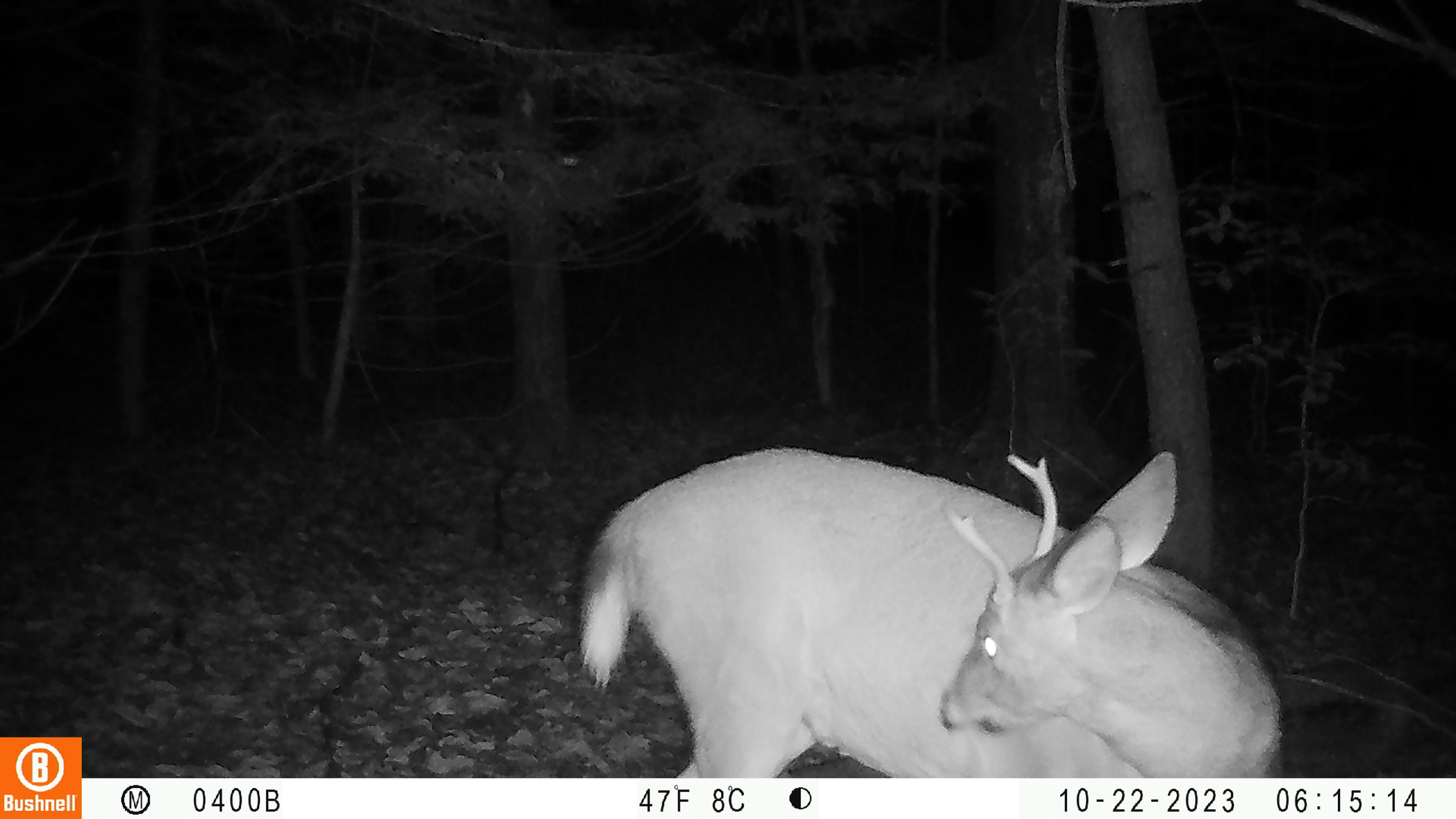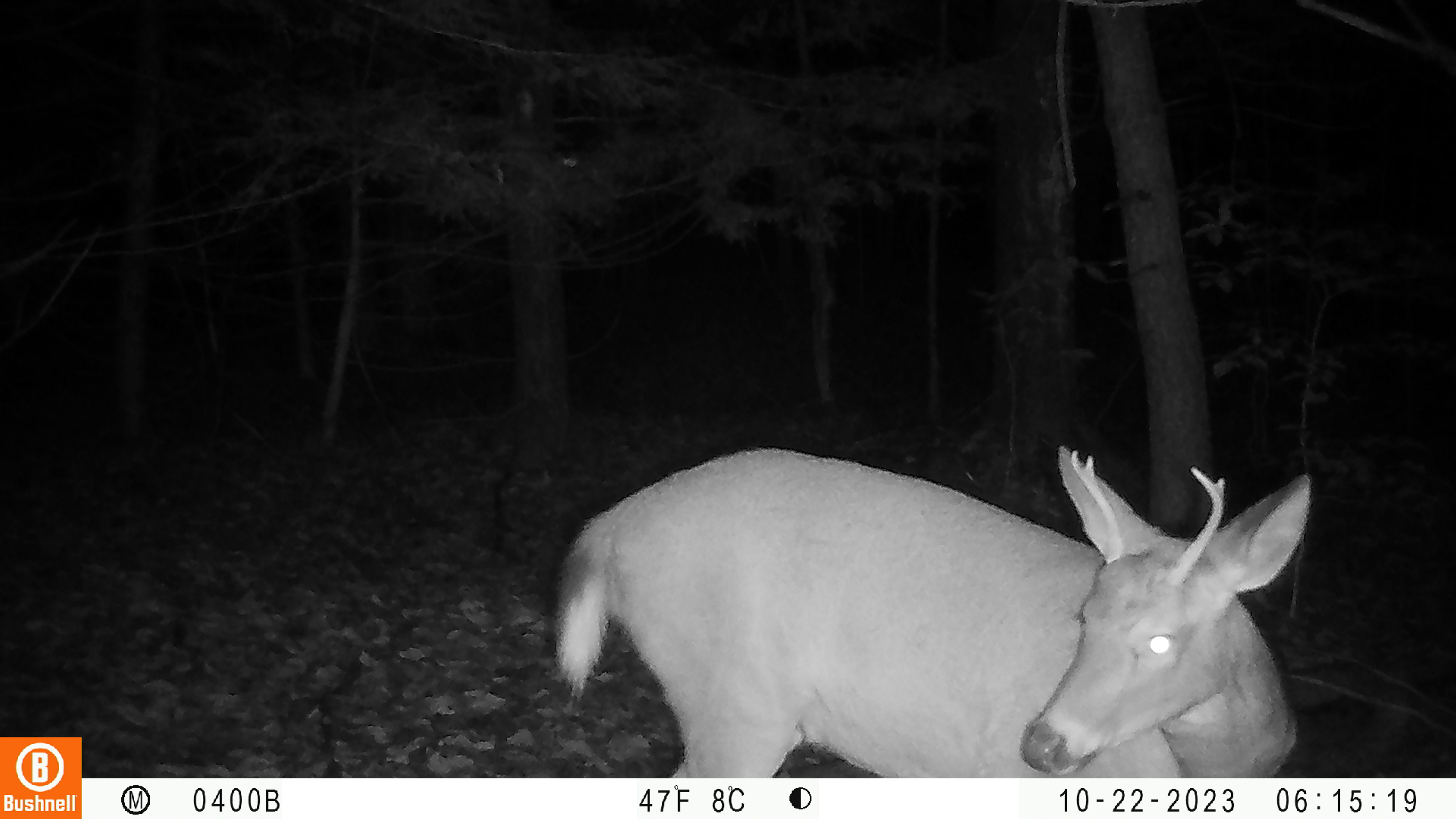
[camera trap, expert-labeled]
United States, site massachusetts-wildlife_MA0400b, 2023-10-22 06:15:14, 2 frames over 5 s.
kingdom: Animalia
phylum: Chordata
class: Mammalia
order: Artiodactyla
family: Cervidae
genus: Odocoileus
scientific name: Odocoileus virginianus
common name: white-tailed deer